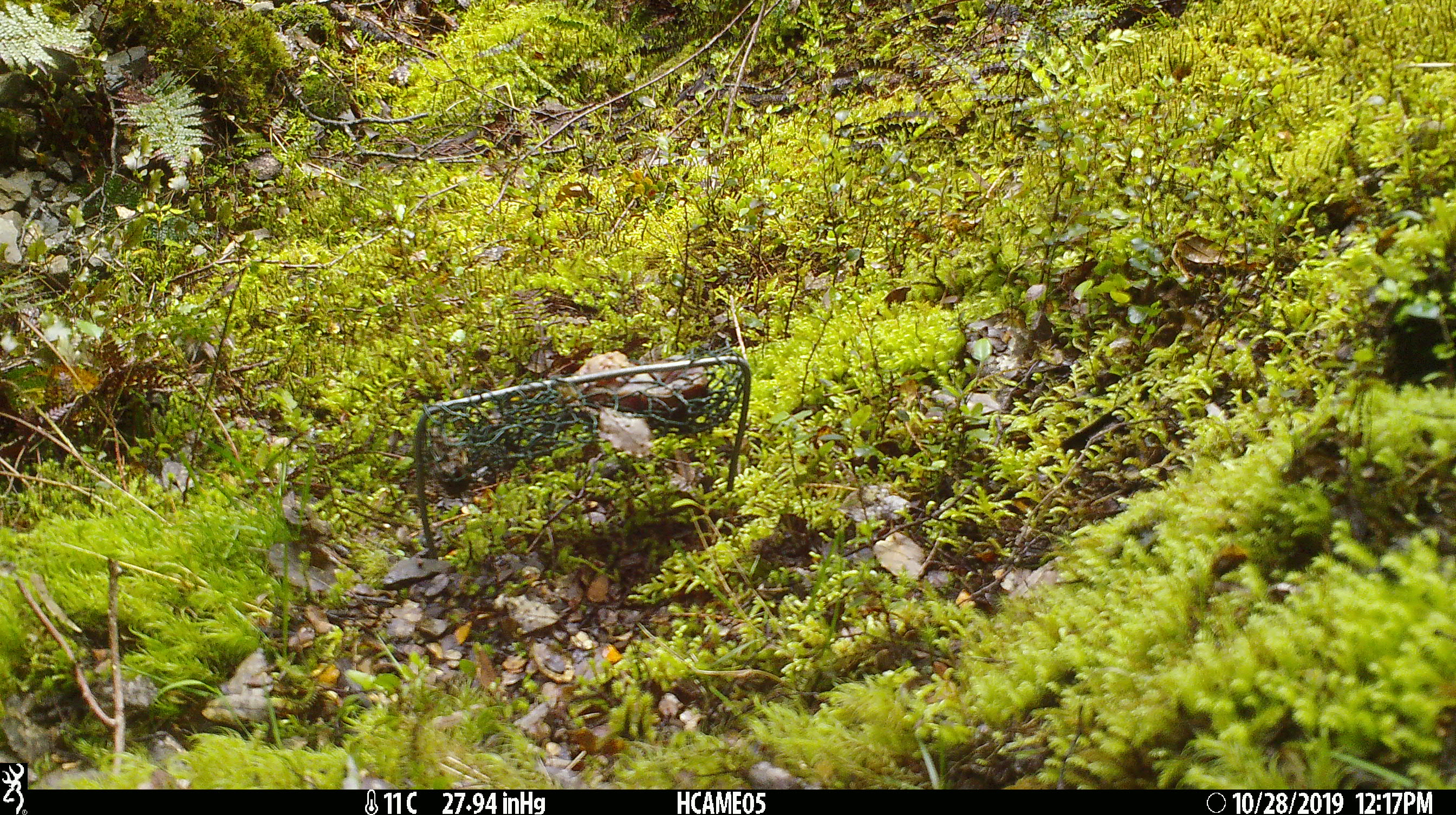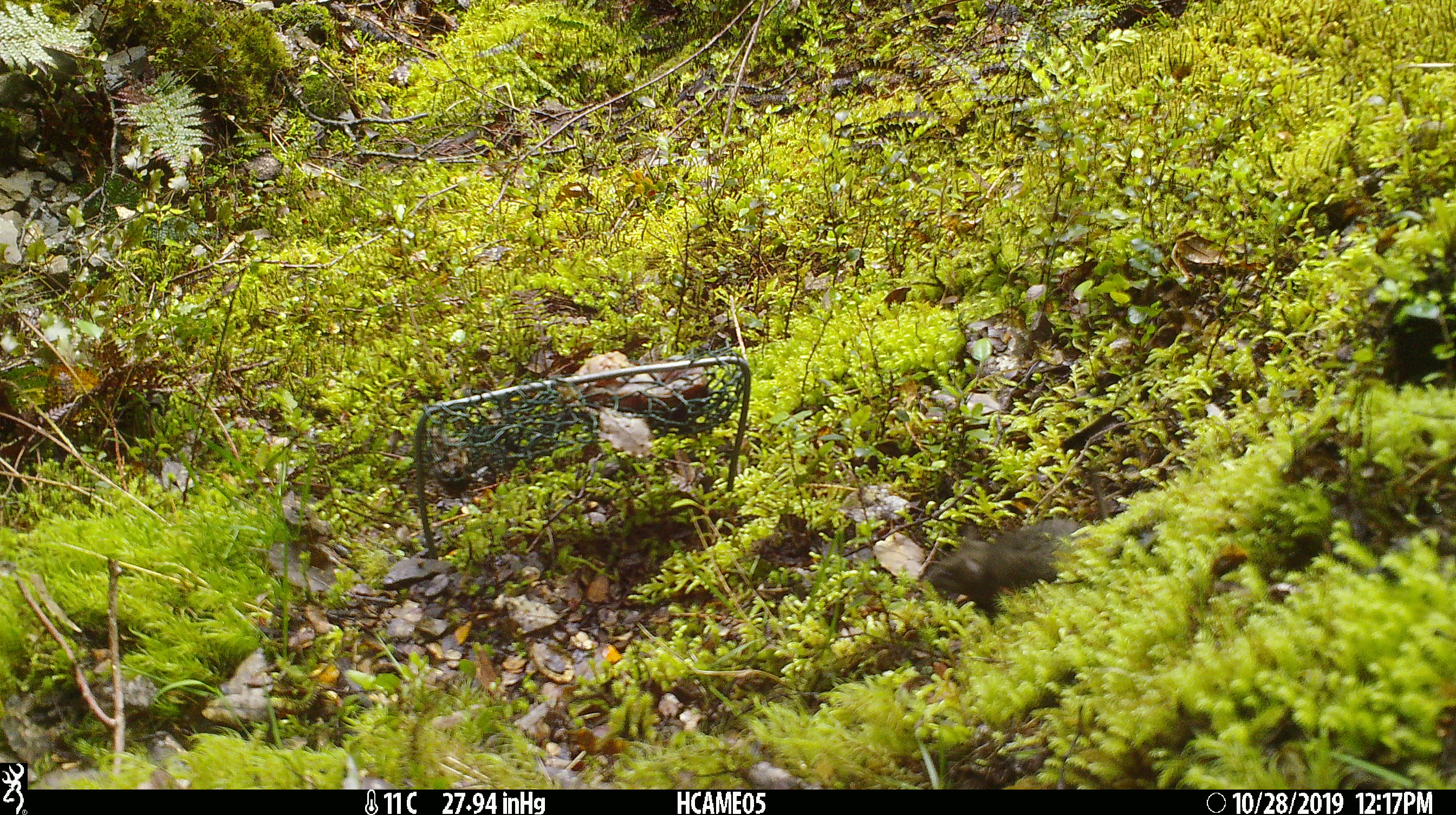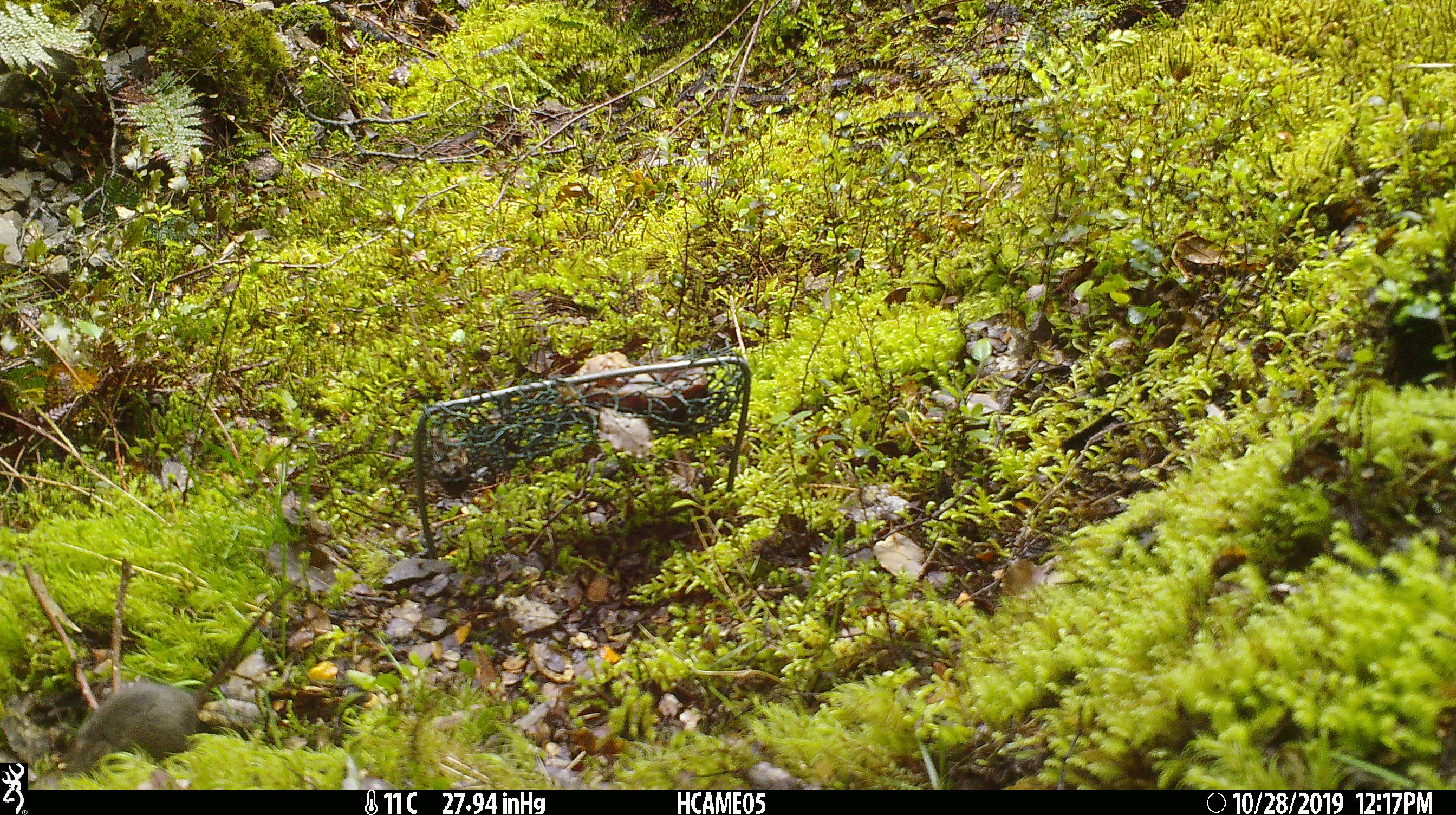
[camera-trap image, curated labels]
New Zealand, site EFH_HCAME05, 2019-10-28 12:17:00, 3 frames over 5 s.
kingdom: Animalia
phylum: Chordata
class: Mammalia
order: Rodentia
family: Muridae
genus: Mus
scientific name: Mus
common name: mouse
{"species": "mouse (Mus)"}